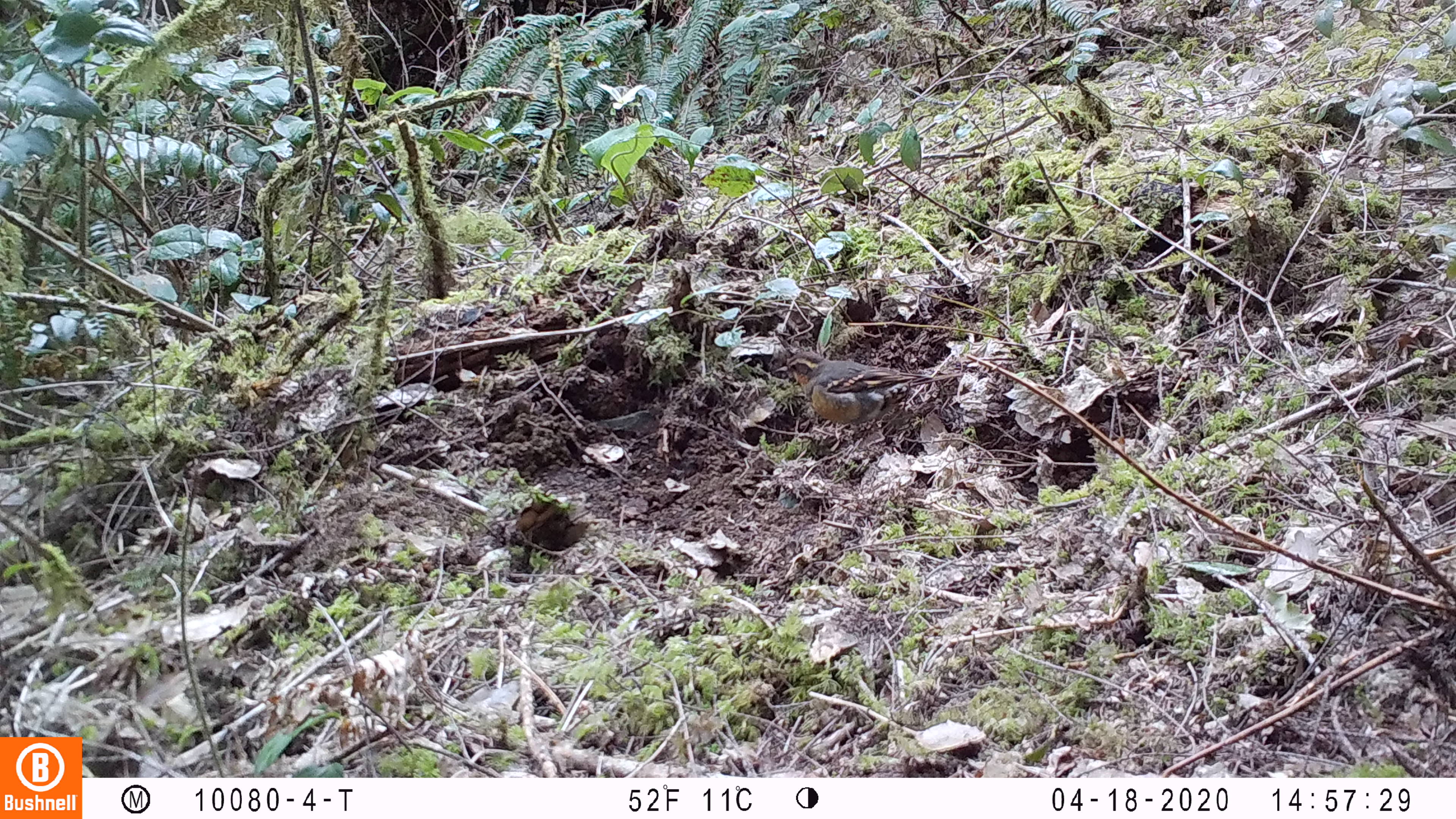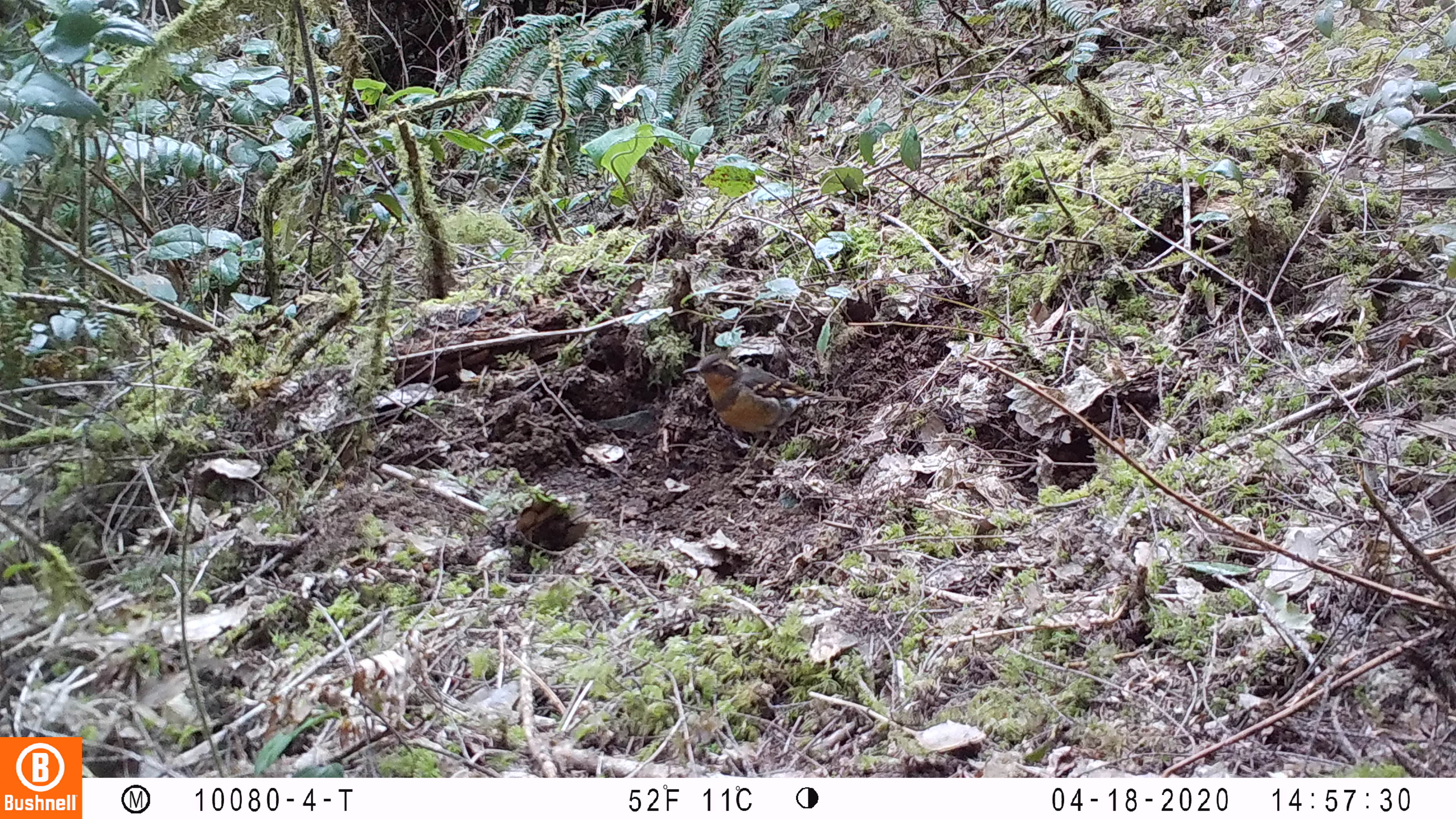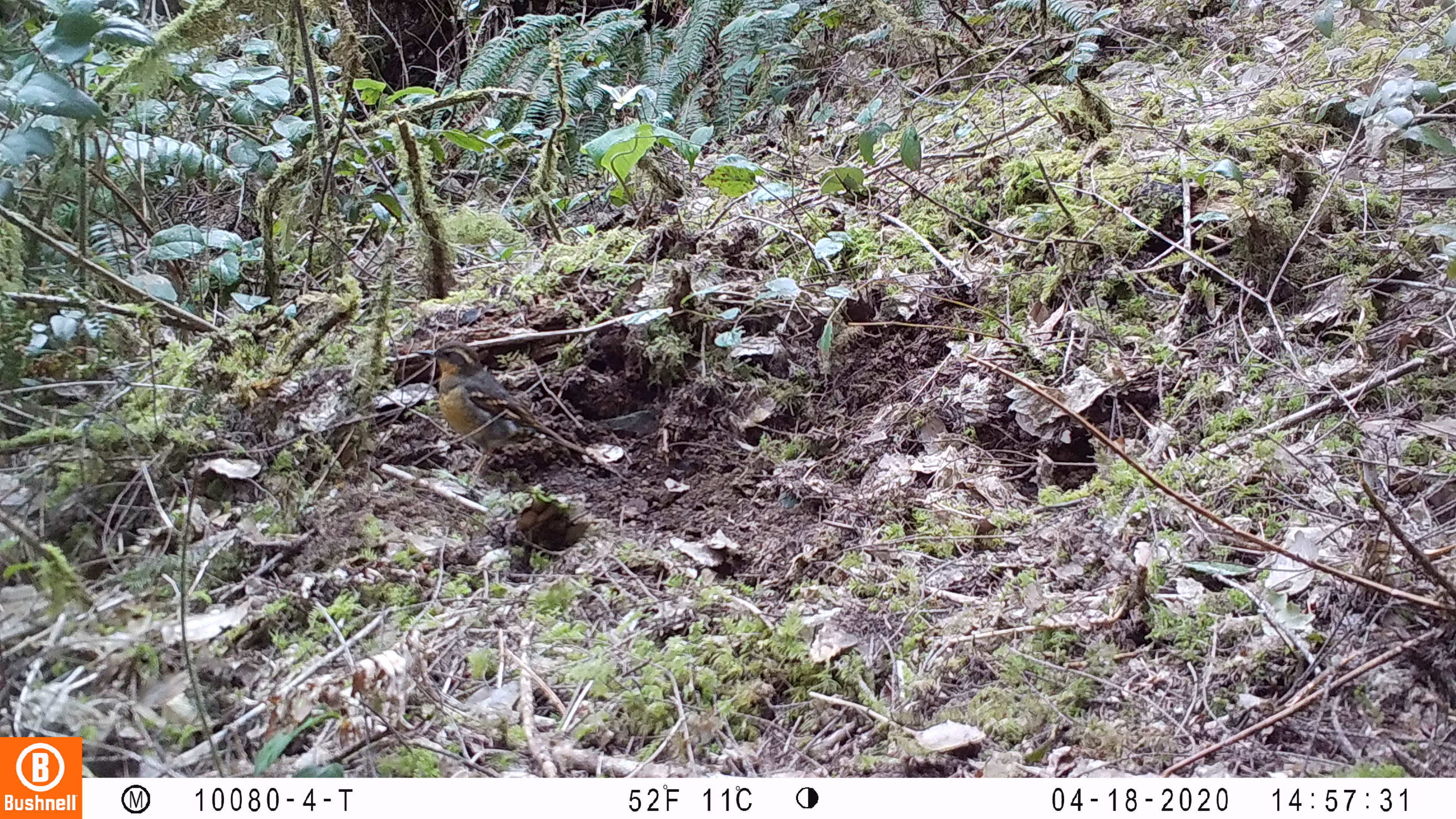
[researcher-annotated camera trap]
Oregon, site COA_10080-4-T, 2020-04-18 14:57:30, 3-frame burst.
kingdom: Animalia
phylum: Chordata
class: Aves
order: Passeriformes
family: Turdidae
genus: Ixoreus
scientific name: Ixoreus naevius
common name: varied thrush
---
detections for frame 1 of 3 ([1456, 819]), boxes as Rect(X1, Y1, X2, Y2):
varied thrush: Rect(772, 350, 944, 435)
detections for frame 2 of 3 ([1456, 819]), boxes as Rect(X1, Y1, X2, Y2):
varied thrush: Rect(680, 353, 843, 451)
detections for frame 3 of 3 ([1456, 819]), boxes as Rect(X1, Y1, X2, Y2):
varied thrush: Rect(415, 340, 587, 457)